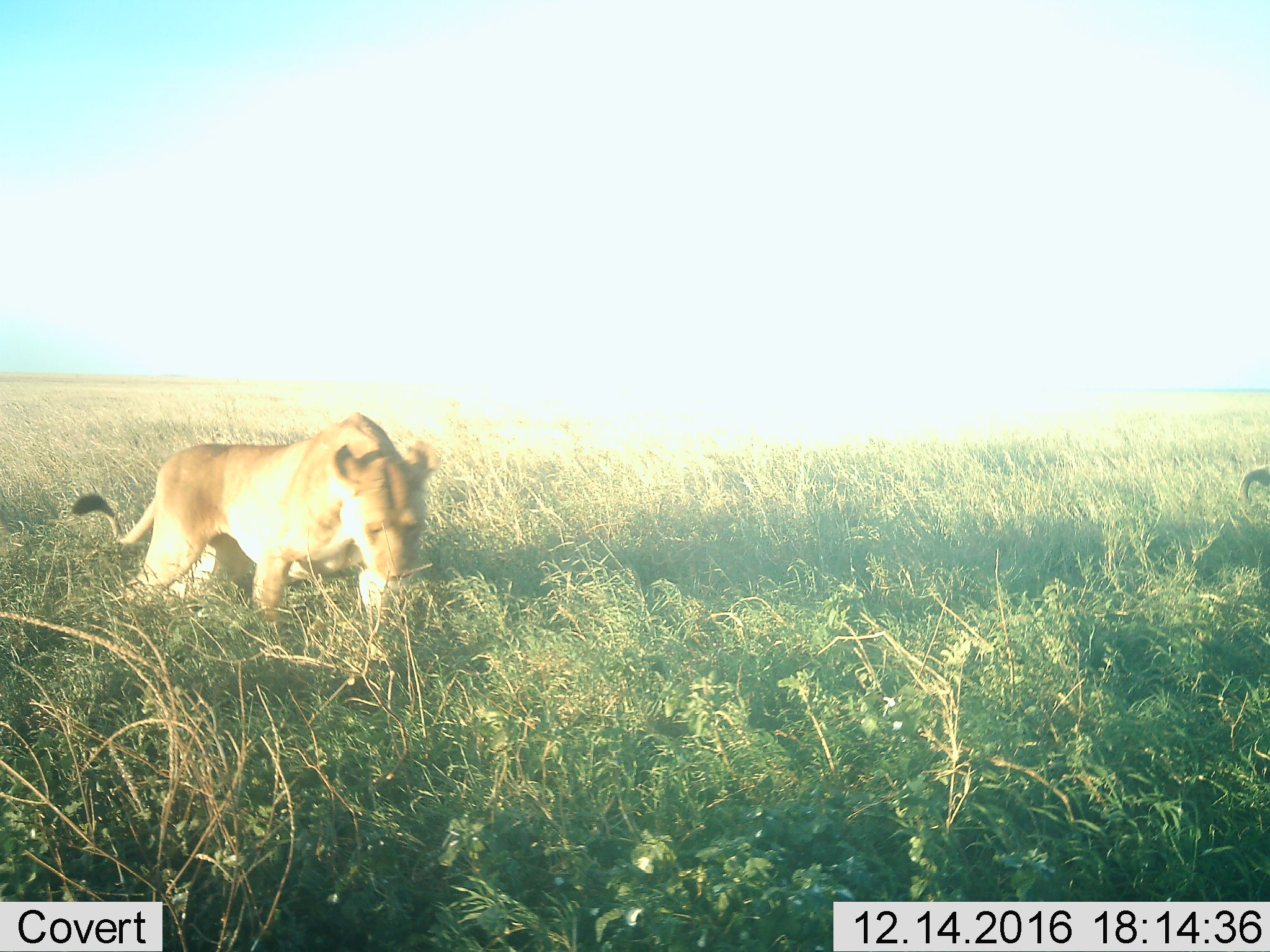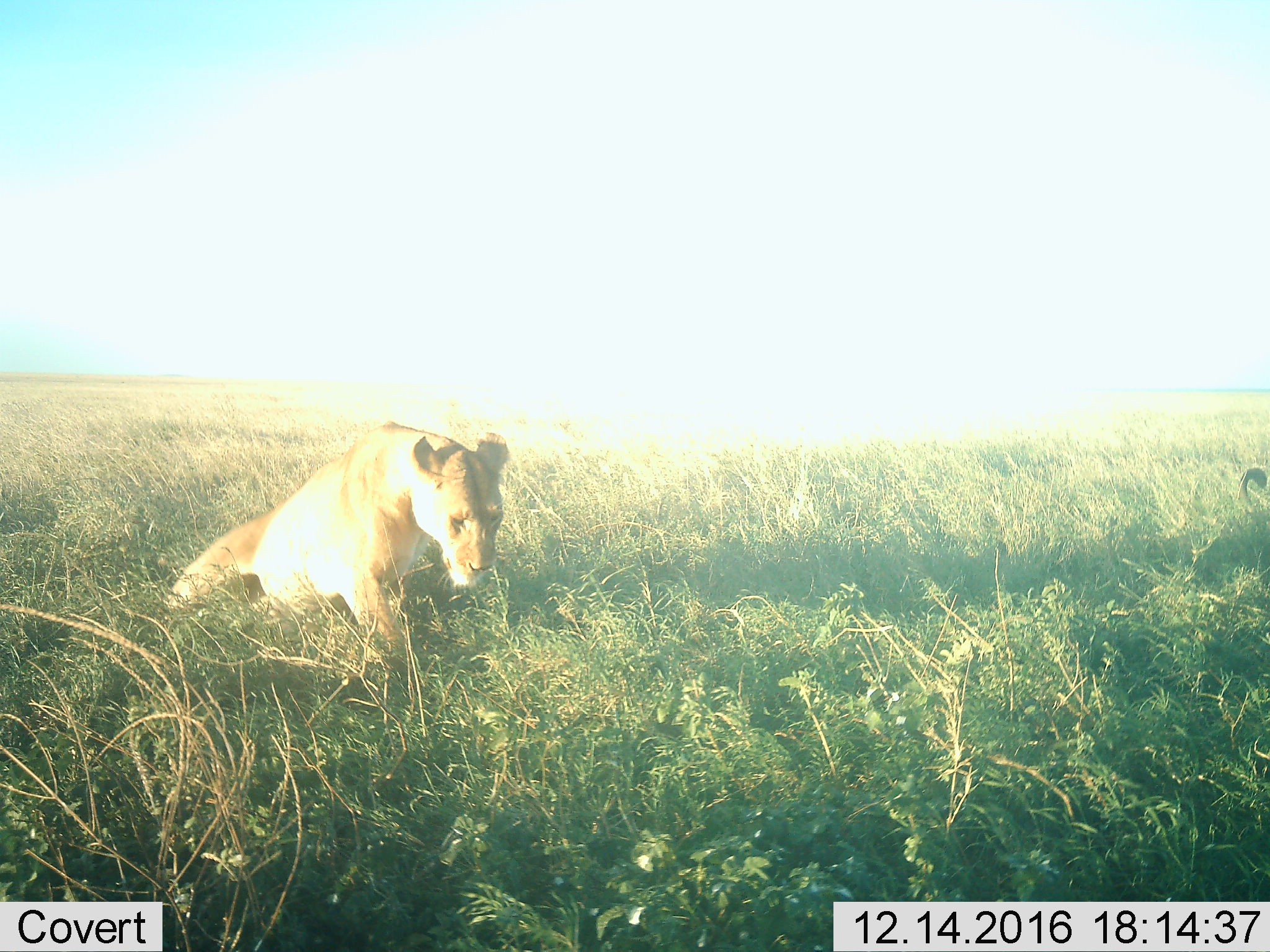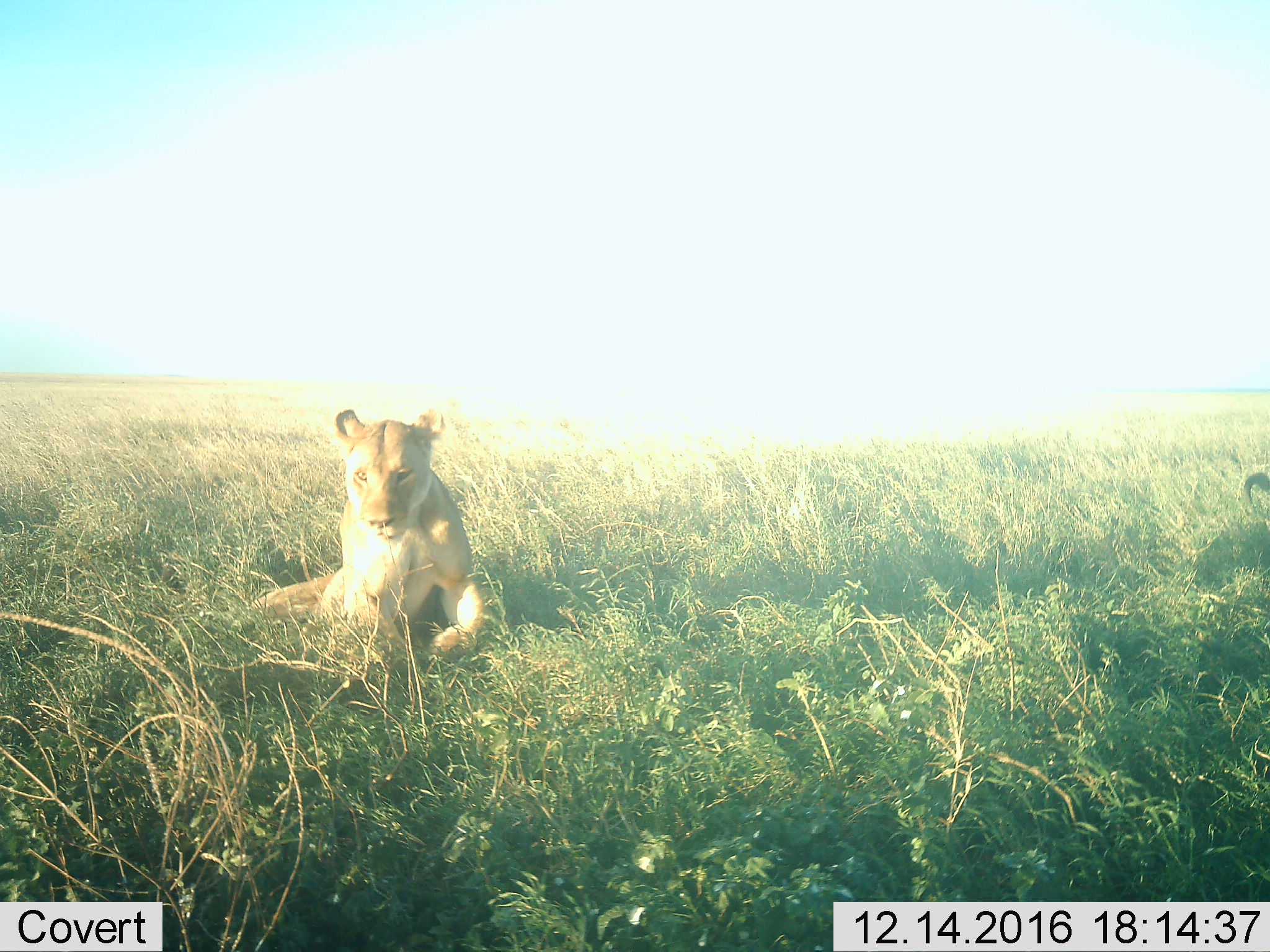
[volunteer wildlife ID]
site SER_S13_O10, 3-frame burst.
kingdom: Animalia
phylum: Chordata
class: Mammalia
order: Carnivora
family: Felidae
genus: Panthera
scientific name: Panthera leo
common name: lion female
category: lionfemale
Lionfemale (lion female) (Panthera leo), count 1. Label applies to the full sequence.